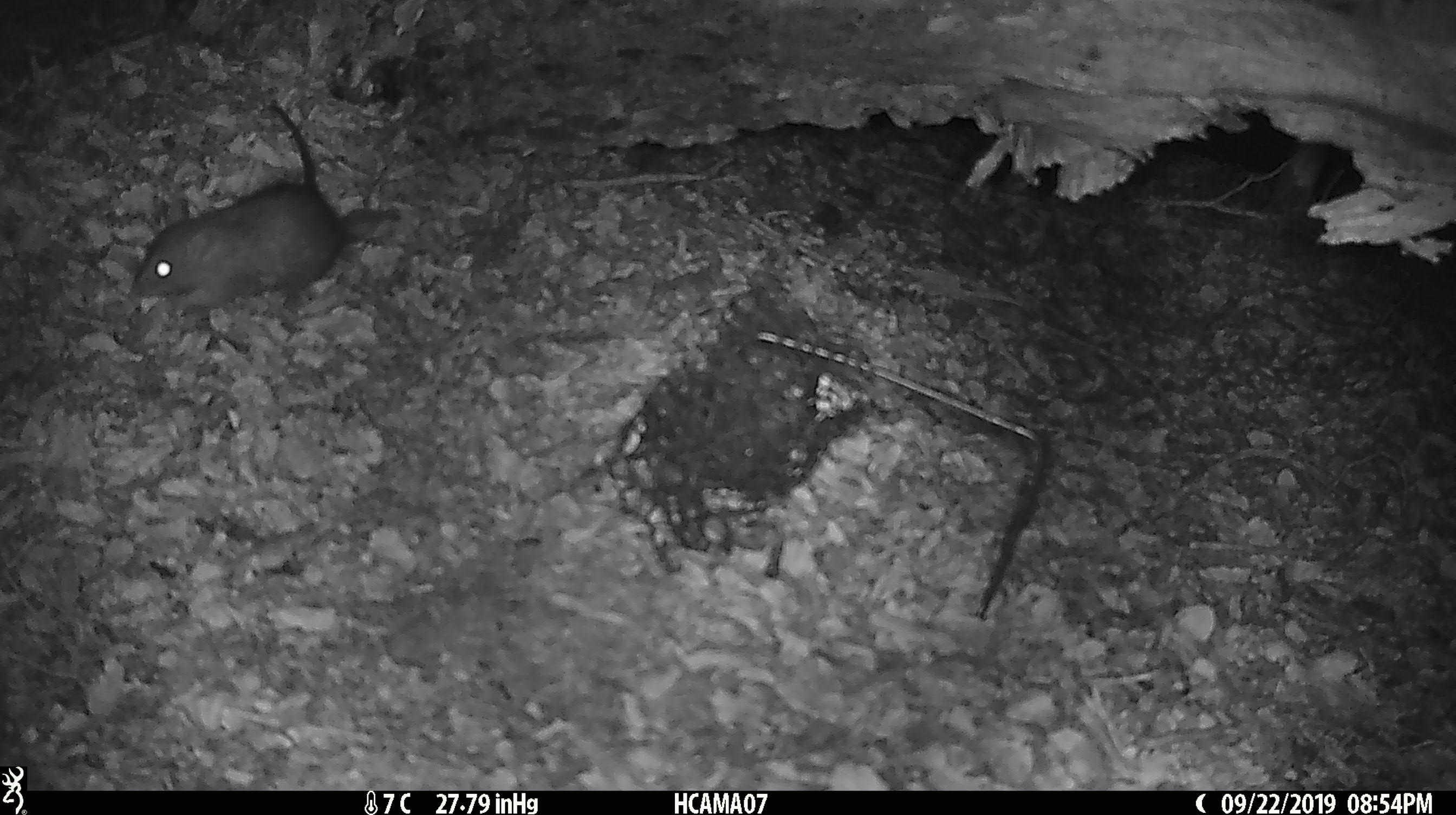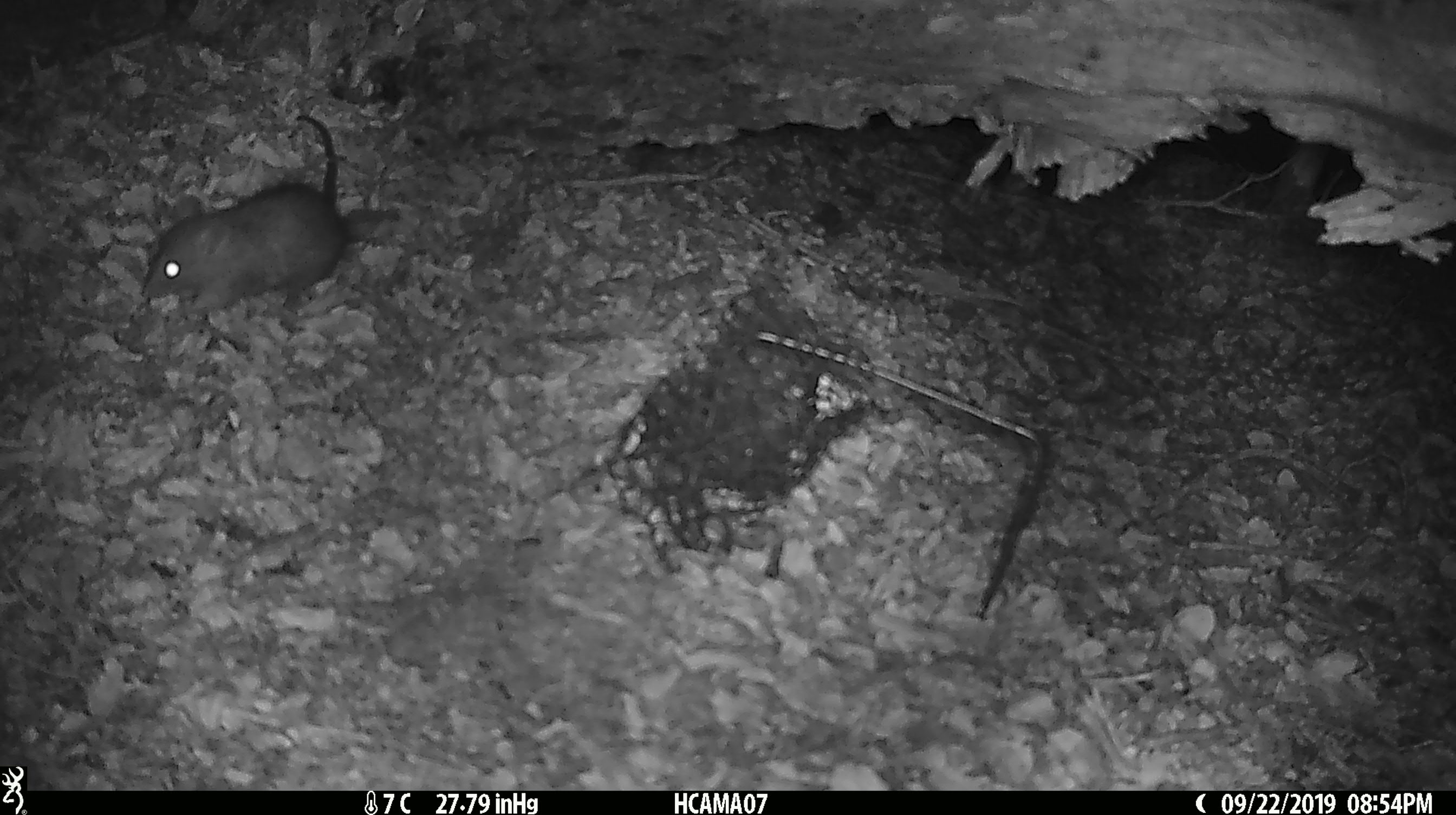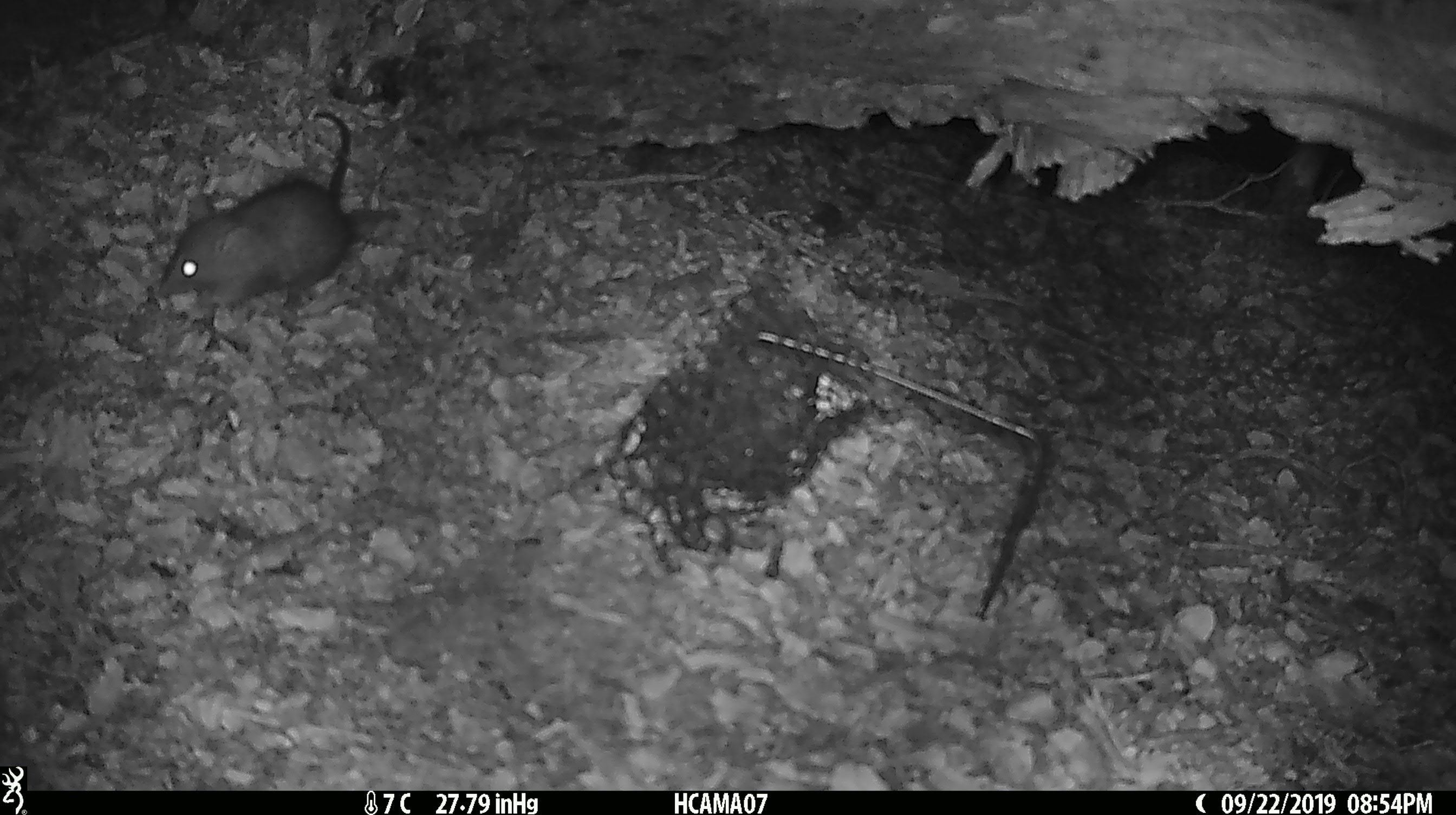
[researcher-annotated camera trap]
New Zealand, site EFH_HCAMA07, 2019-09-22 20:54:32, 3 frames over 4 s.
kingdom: Animalia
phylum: Chordata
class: Mammalia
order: Rodentia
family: Muridae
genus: Rattus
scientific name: Rattus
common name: rat